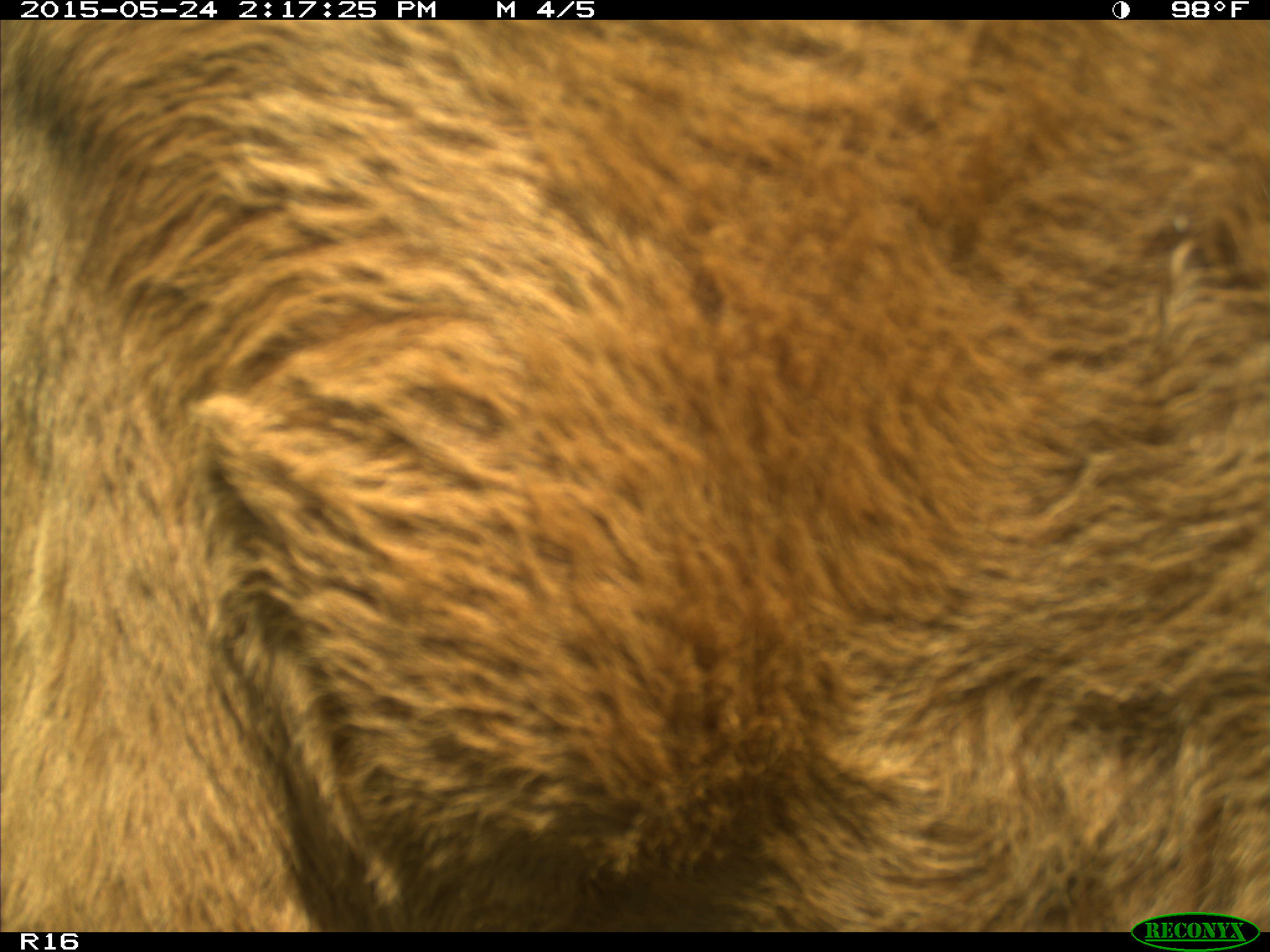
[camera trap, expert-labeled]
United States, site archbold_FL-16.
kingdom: Animalia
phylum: Chordata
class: Mammalia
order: Artiodactyla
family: Bovidae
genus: Bos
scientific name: Bos taurus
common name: domestic cow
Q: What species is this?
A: Bos taurus (domestic cow).